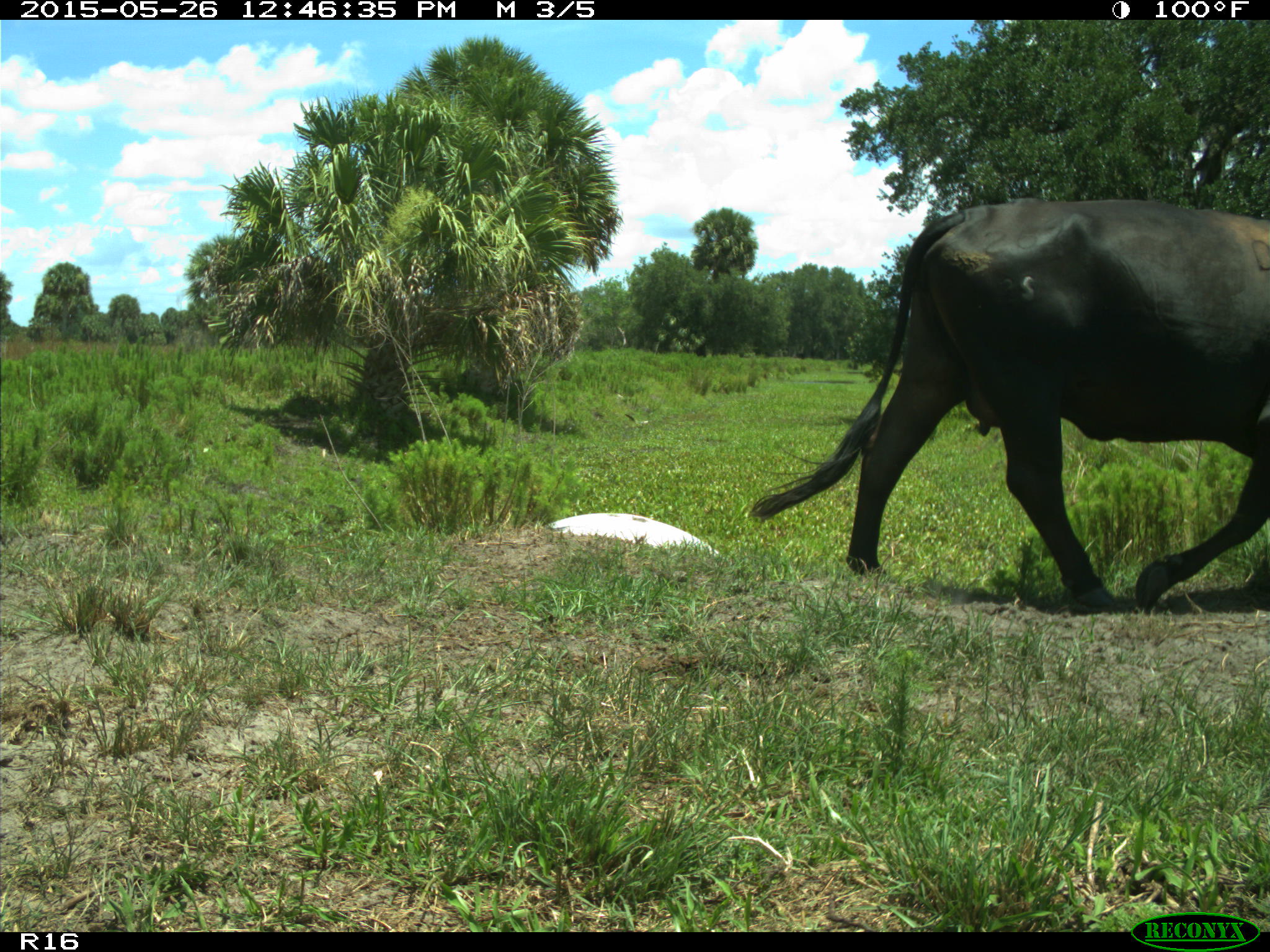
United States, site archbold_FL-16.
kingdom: Animalia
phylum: Chordata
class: Mammalia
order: Artiodactyla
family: Bovidae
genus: Bos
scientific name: Bos taurus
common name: domestic cow